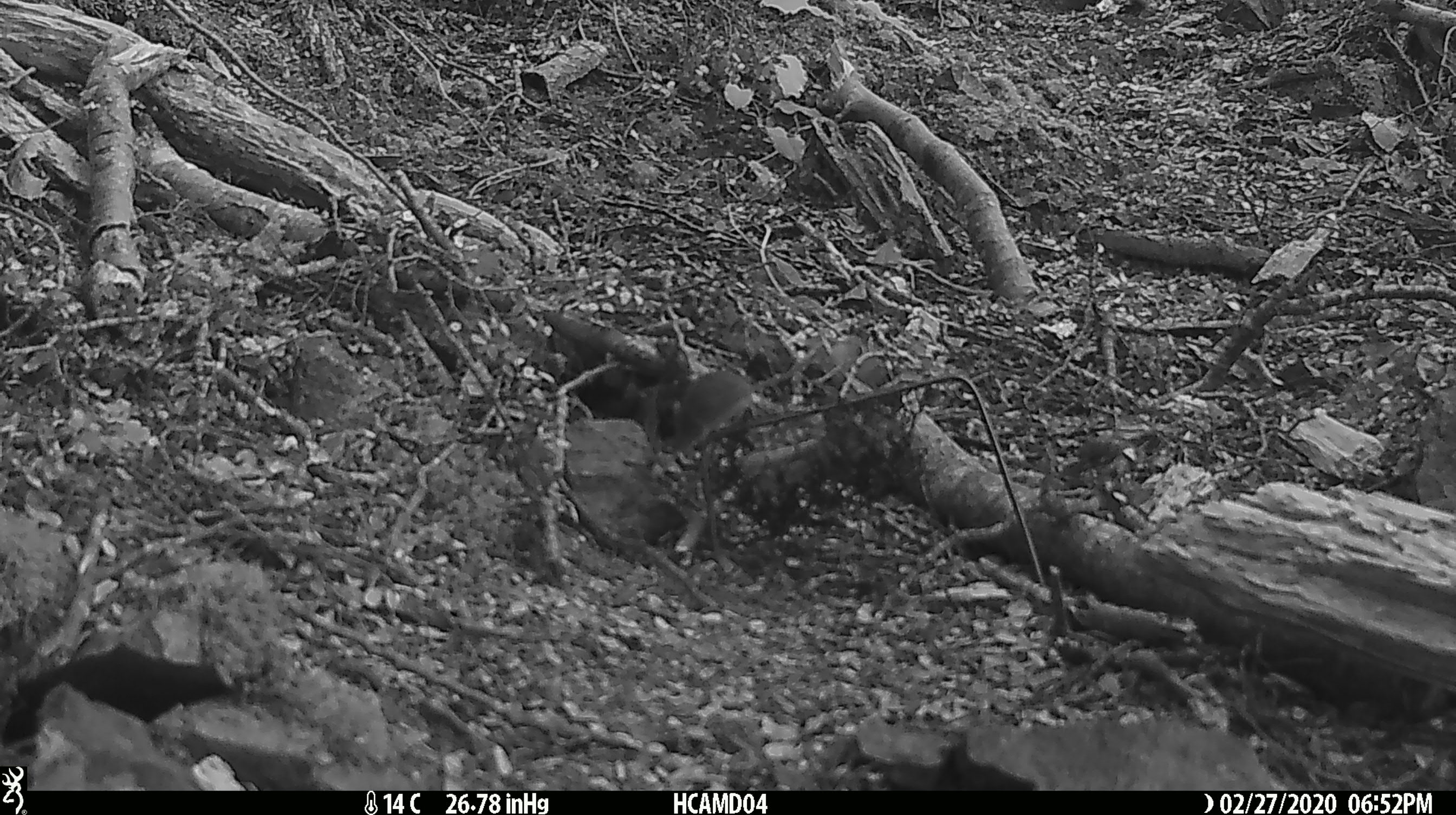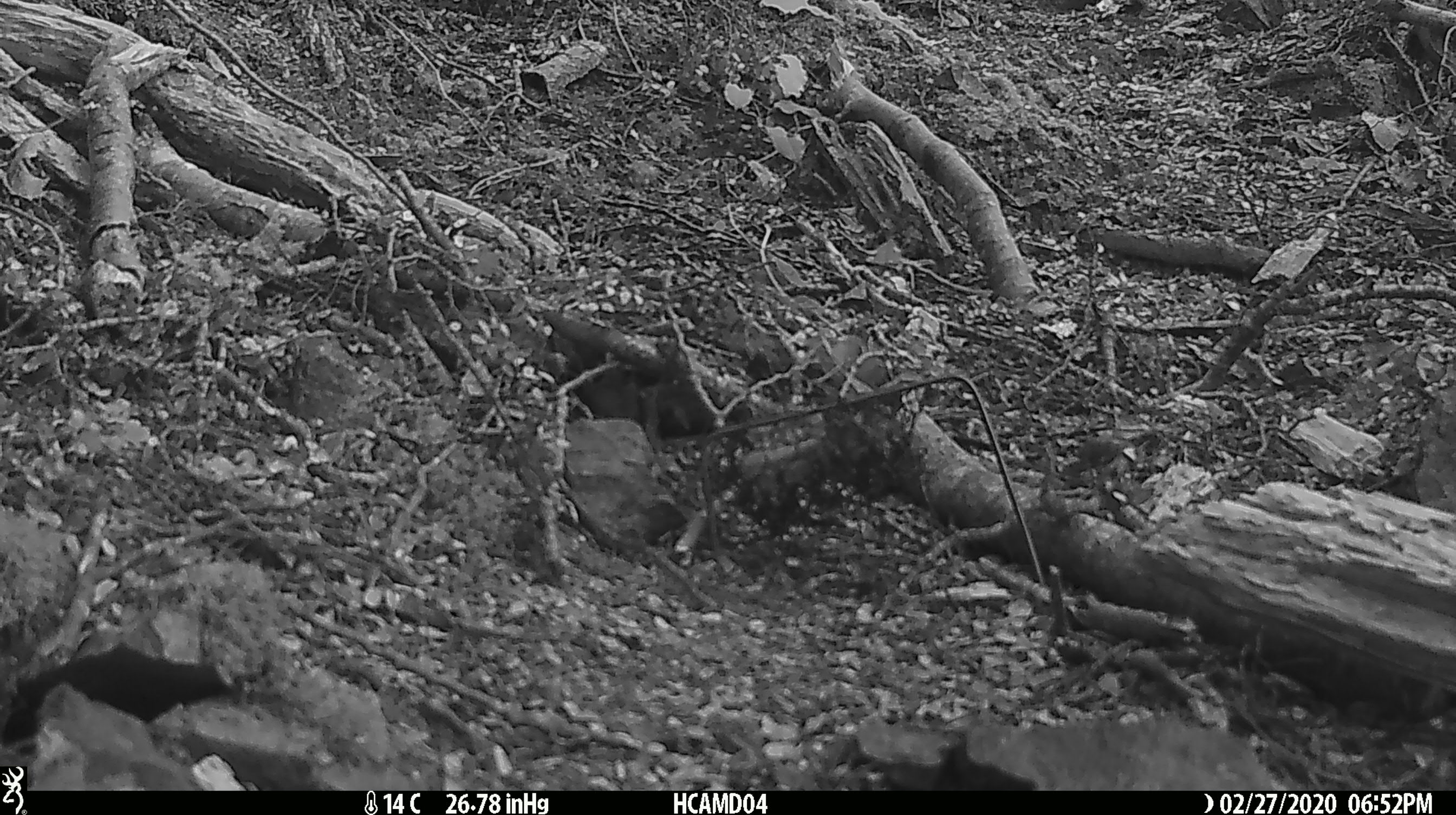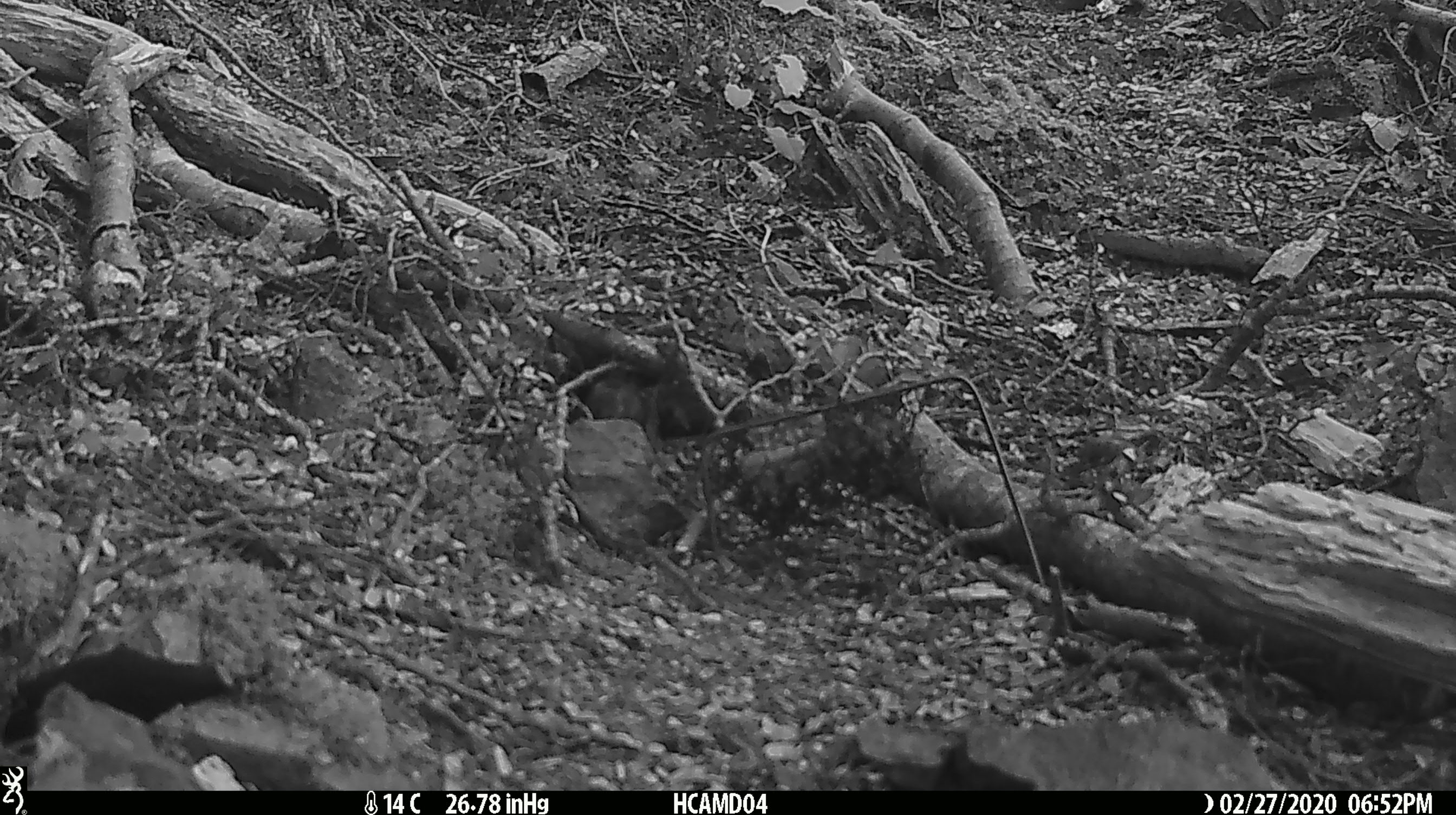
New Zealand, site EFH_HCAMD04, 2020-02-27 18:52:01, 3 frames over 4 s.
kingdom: Animalia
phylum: Chordata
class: Mammalia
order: Rodentia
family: Muridae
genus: Mus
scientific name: Mus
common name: mouse